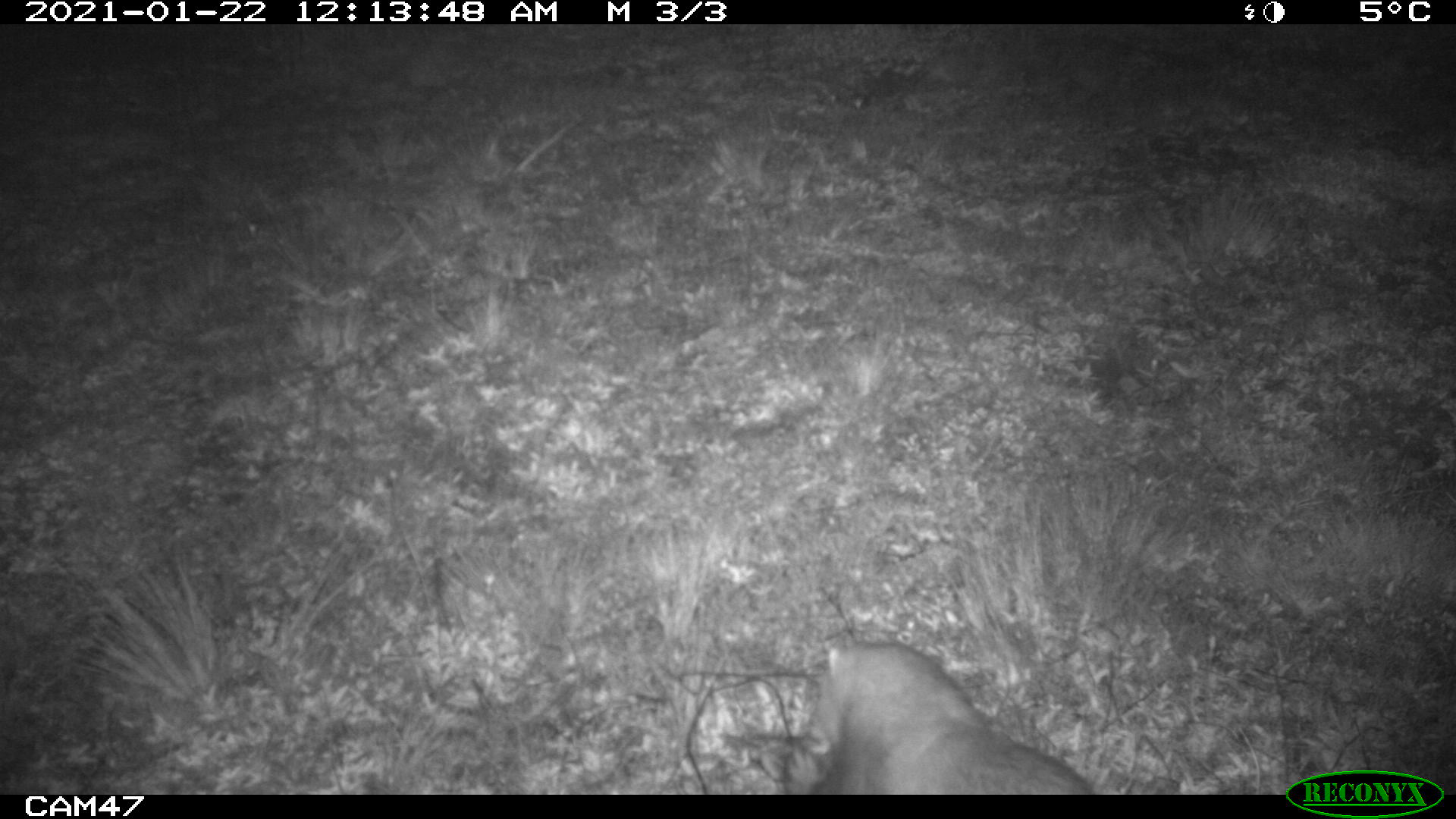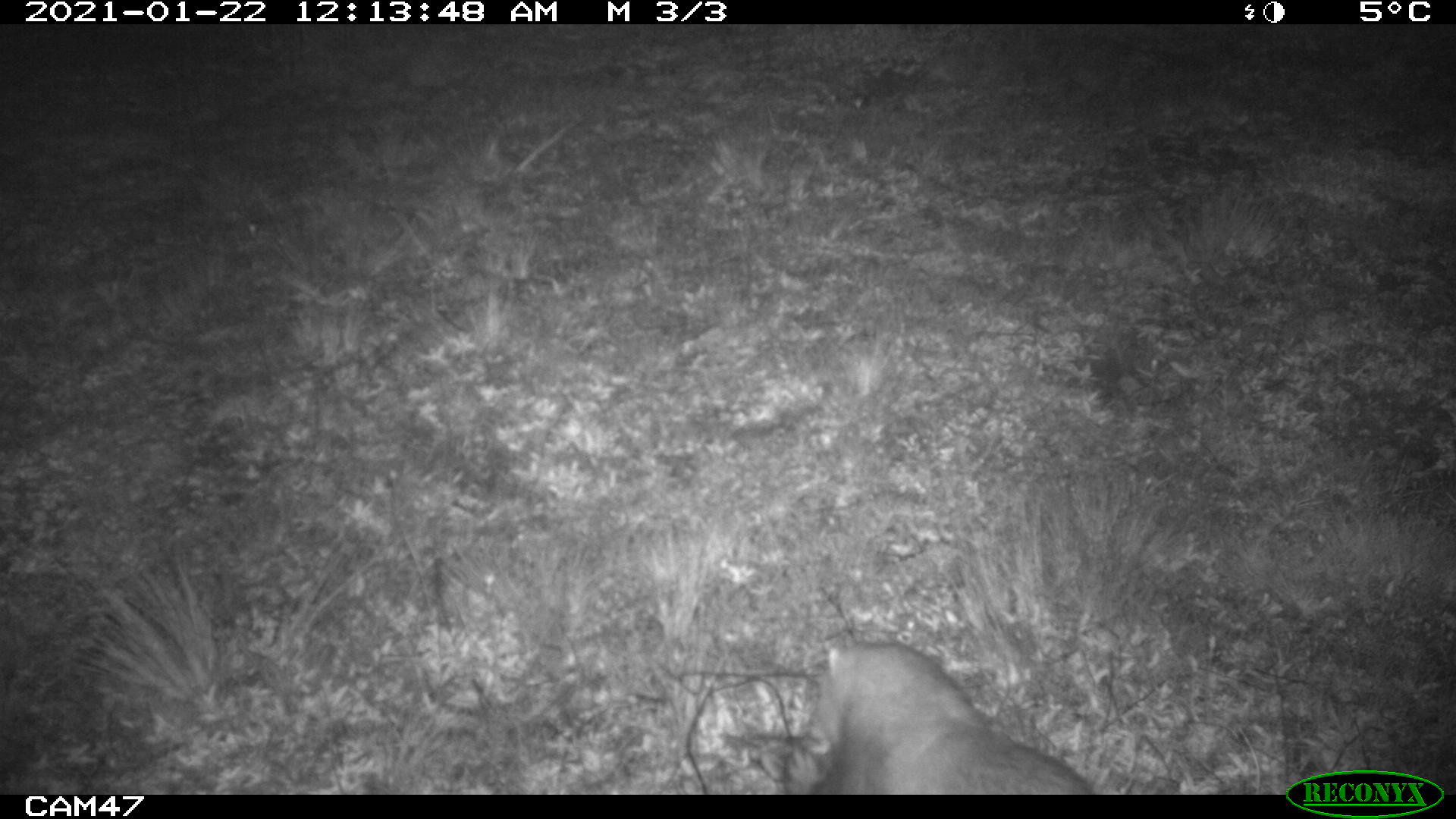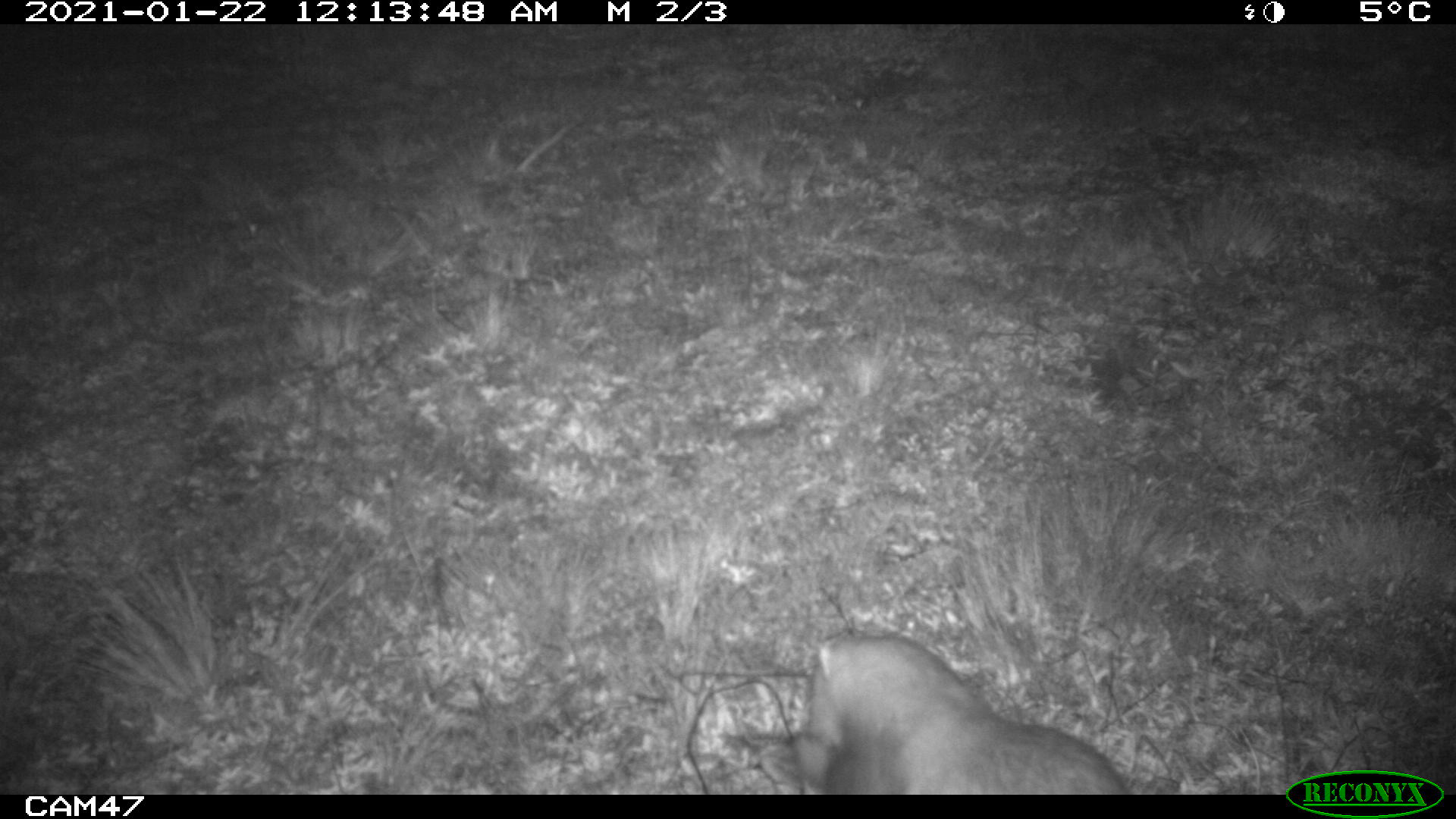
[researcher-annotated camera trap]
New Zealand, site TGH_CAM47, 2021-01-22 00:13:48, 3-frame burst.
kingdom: Animalia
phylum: Chordata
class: Mammalia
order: Carnivora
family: Mustelidae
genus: Mustela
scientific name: Mustela furo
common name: ferret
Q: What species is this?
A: Ferret (Mustela furo).